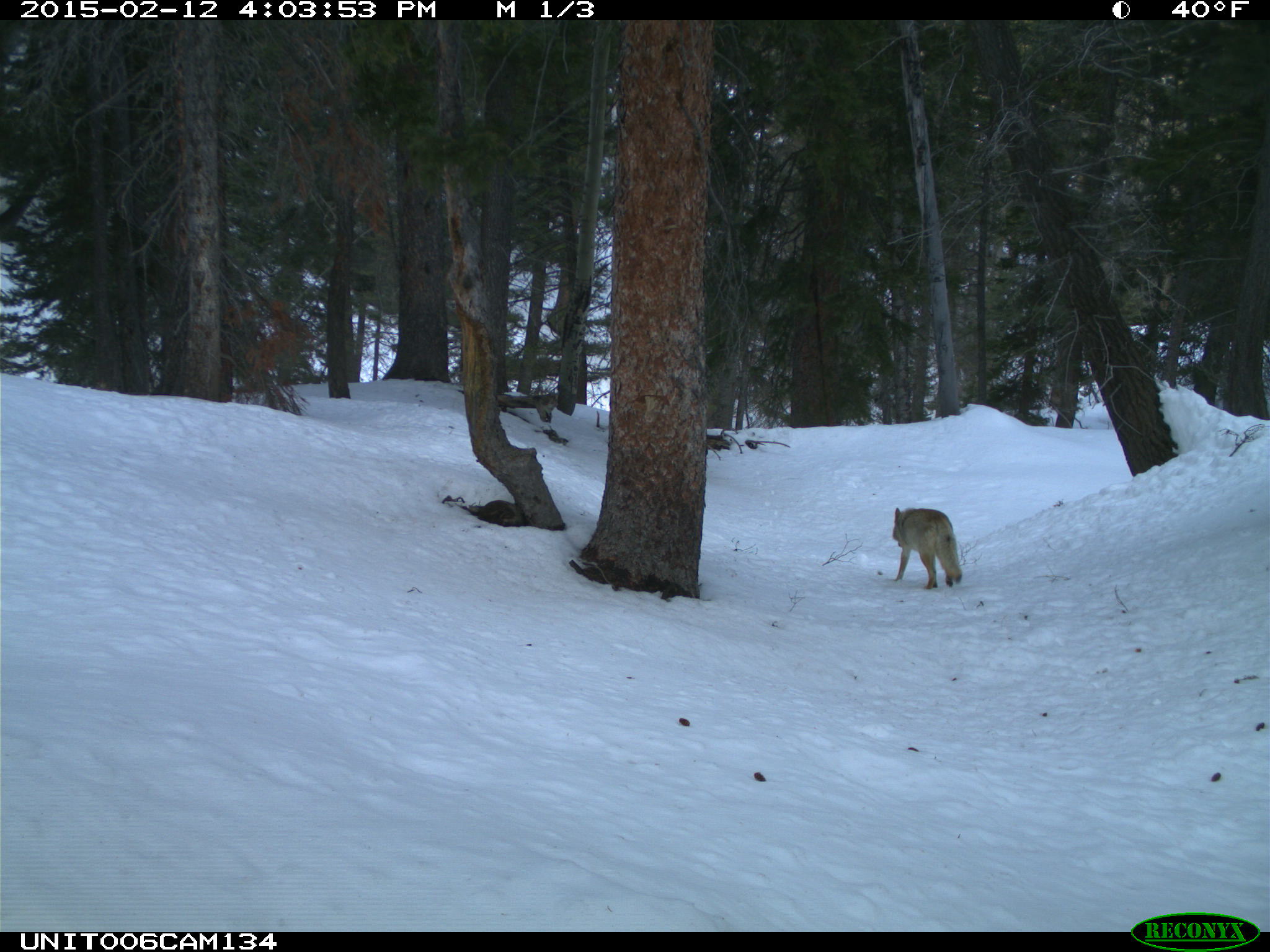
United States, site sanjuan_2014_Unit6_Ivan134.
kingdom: Animalia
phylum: Chordata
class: Mammalia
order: Carnivora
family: Canidae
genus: Canis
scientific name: Canis latrans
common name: coyote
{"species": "Canis latrans (coyote)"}